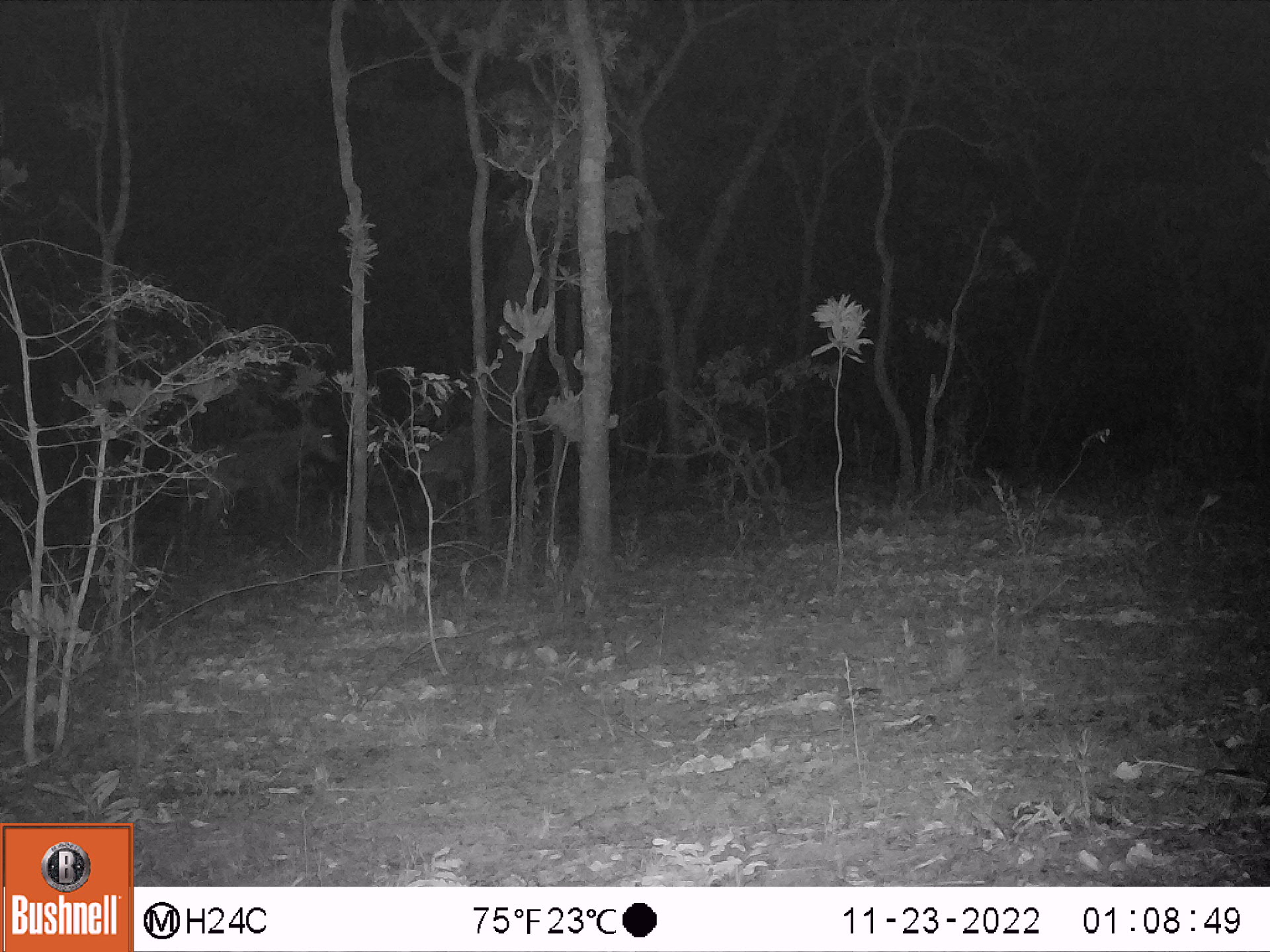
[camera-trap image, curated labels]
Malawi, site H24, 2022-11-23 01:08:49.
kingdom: Animalia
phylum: Chordata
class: Mammalia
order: Artiodactyla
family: Bovidae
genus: Hippotragus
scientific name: Hippotragus niger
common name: sable antelope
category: sable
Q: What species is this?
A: Sable (sable antelope) (Hippotragus niger).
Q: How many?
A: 2.